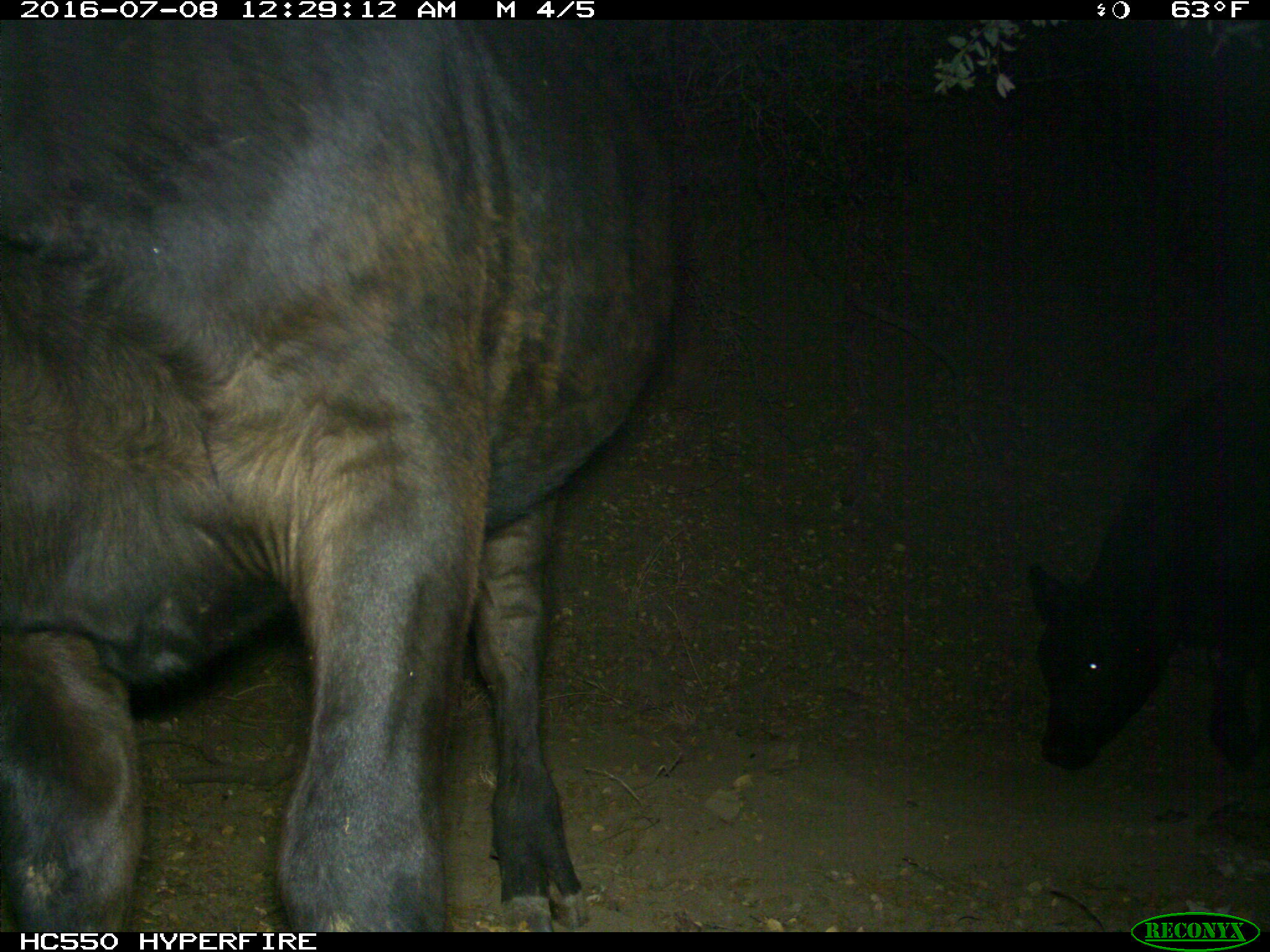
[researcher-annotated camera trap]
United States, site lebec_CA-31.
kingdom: Animalia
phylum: Chordata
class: Mammalia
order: Artiodactyla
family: Bovidae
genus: Bos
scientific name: Bos taurus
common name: domestic cow